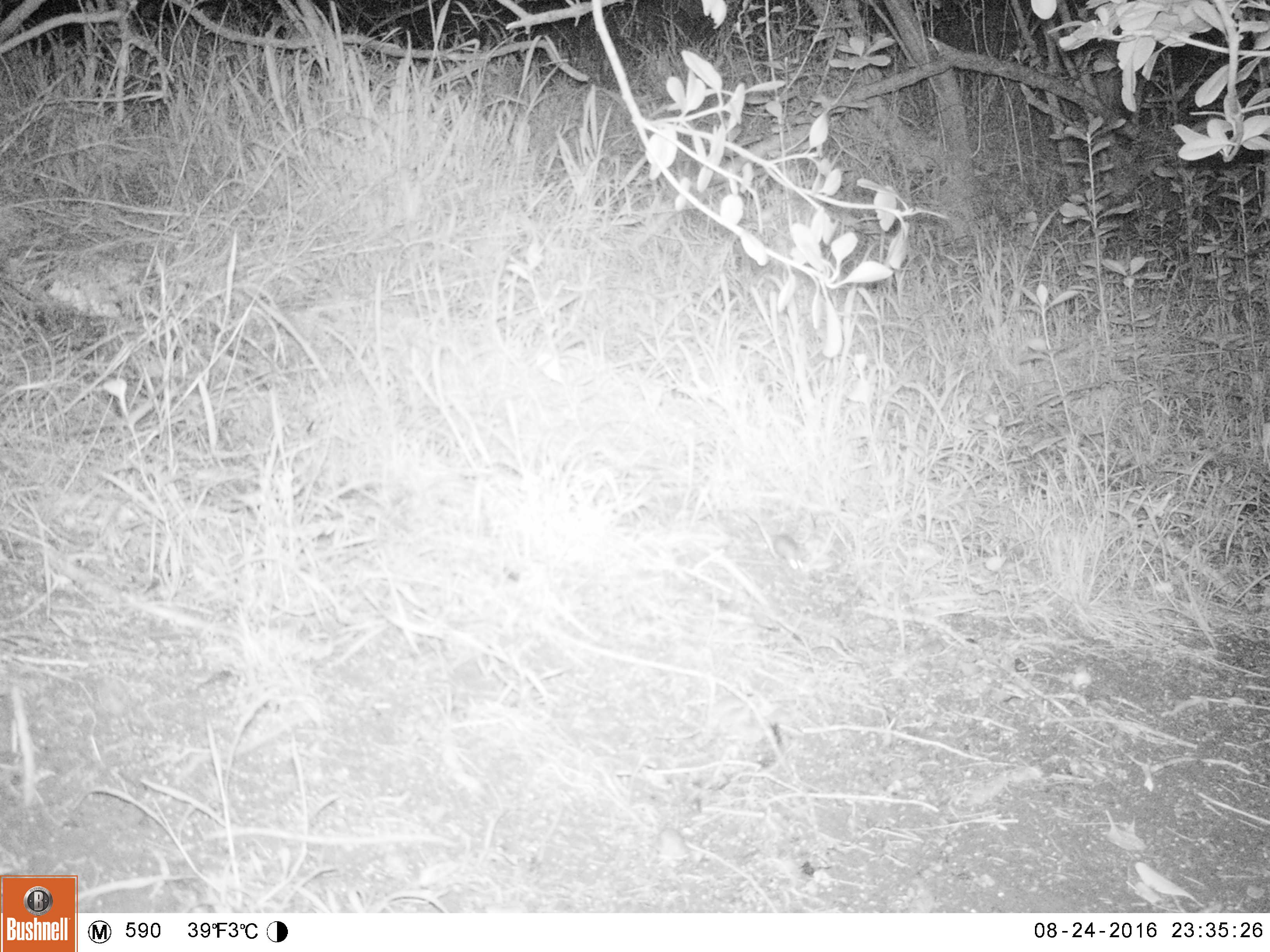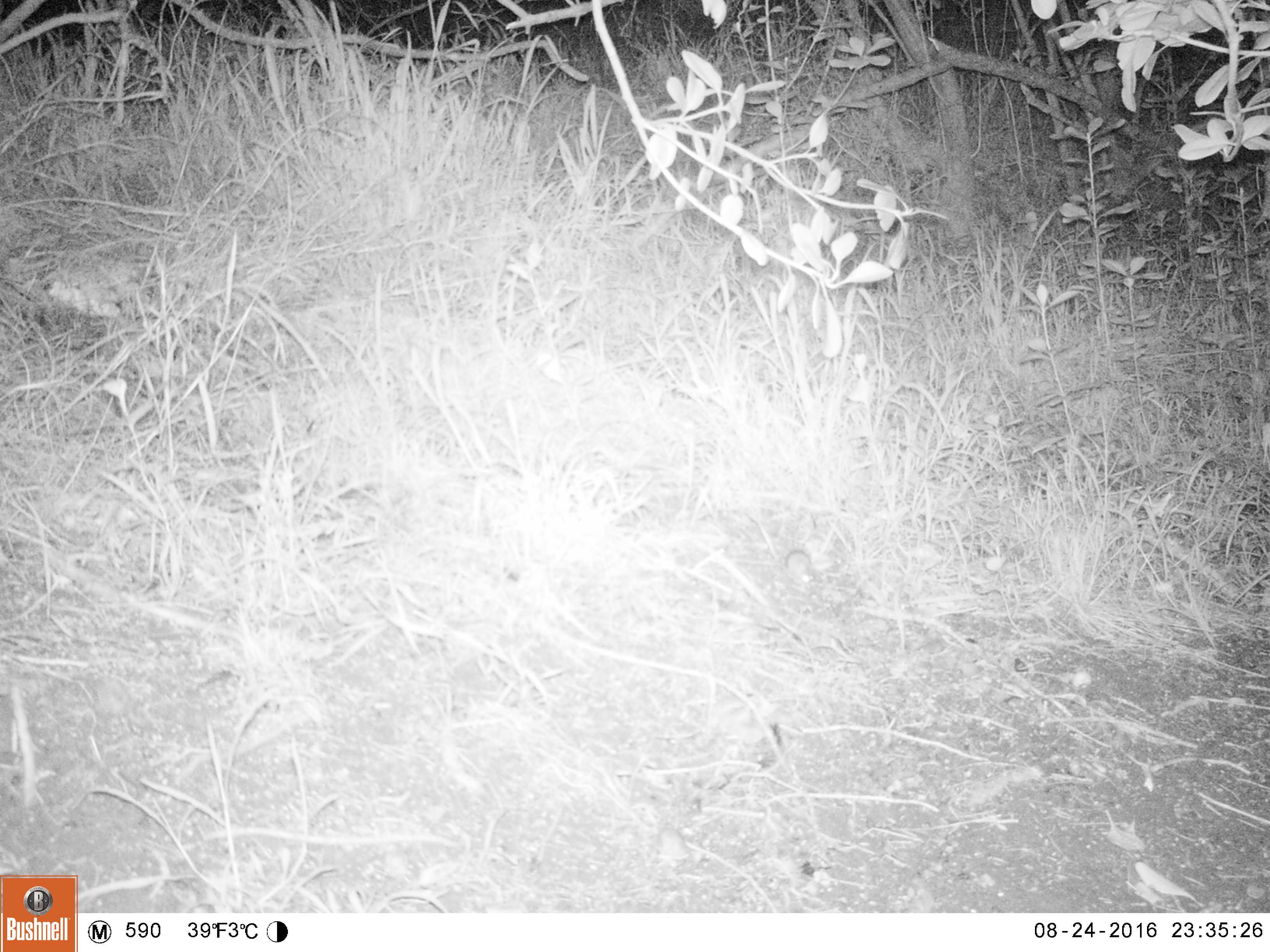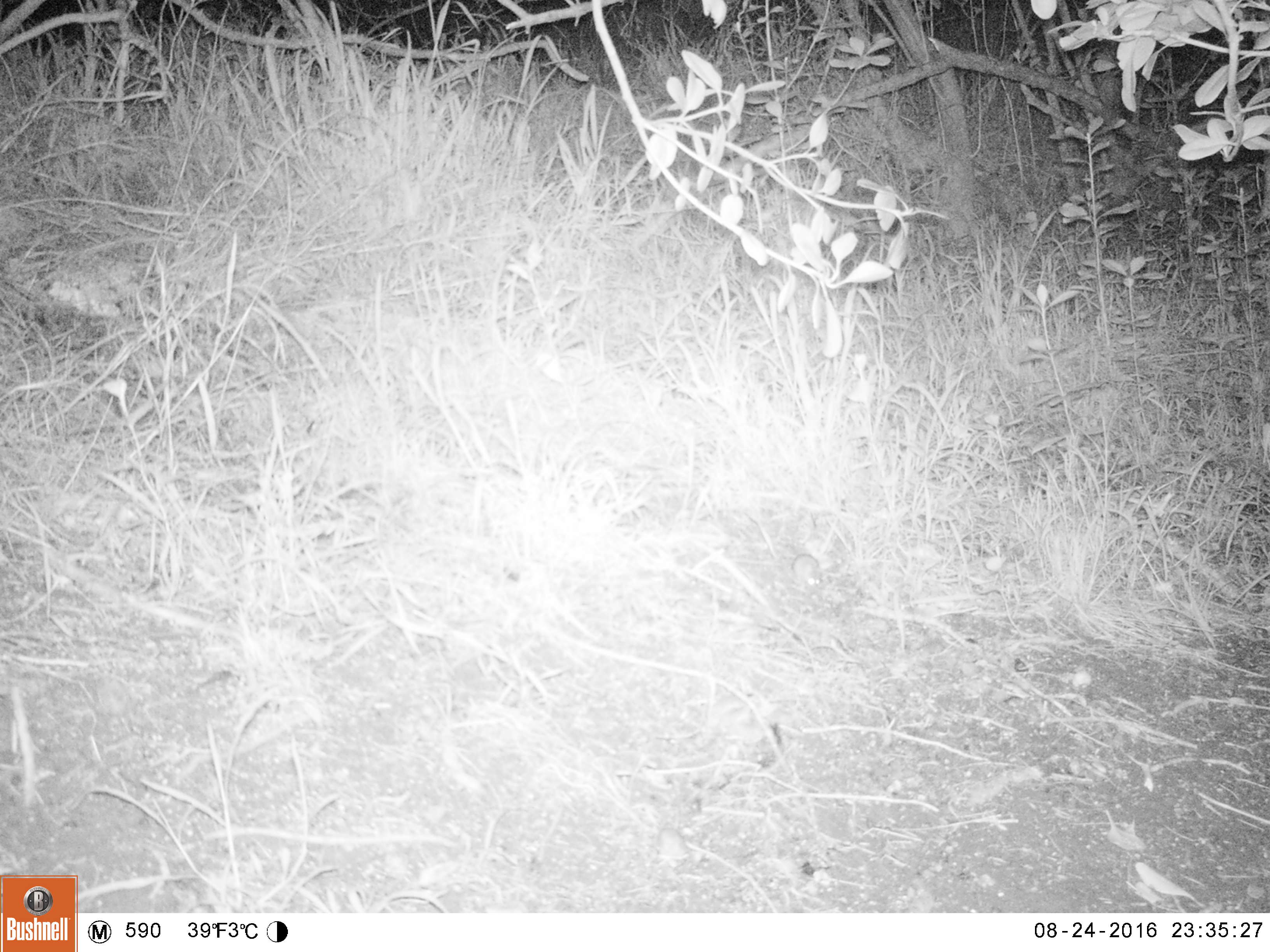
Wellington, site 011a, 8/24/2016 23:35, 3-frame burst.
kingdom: Animalia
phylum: Chordata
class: Mammalia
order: Rodentia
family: Muridae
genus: Mus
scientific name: Mus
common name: mouse